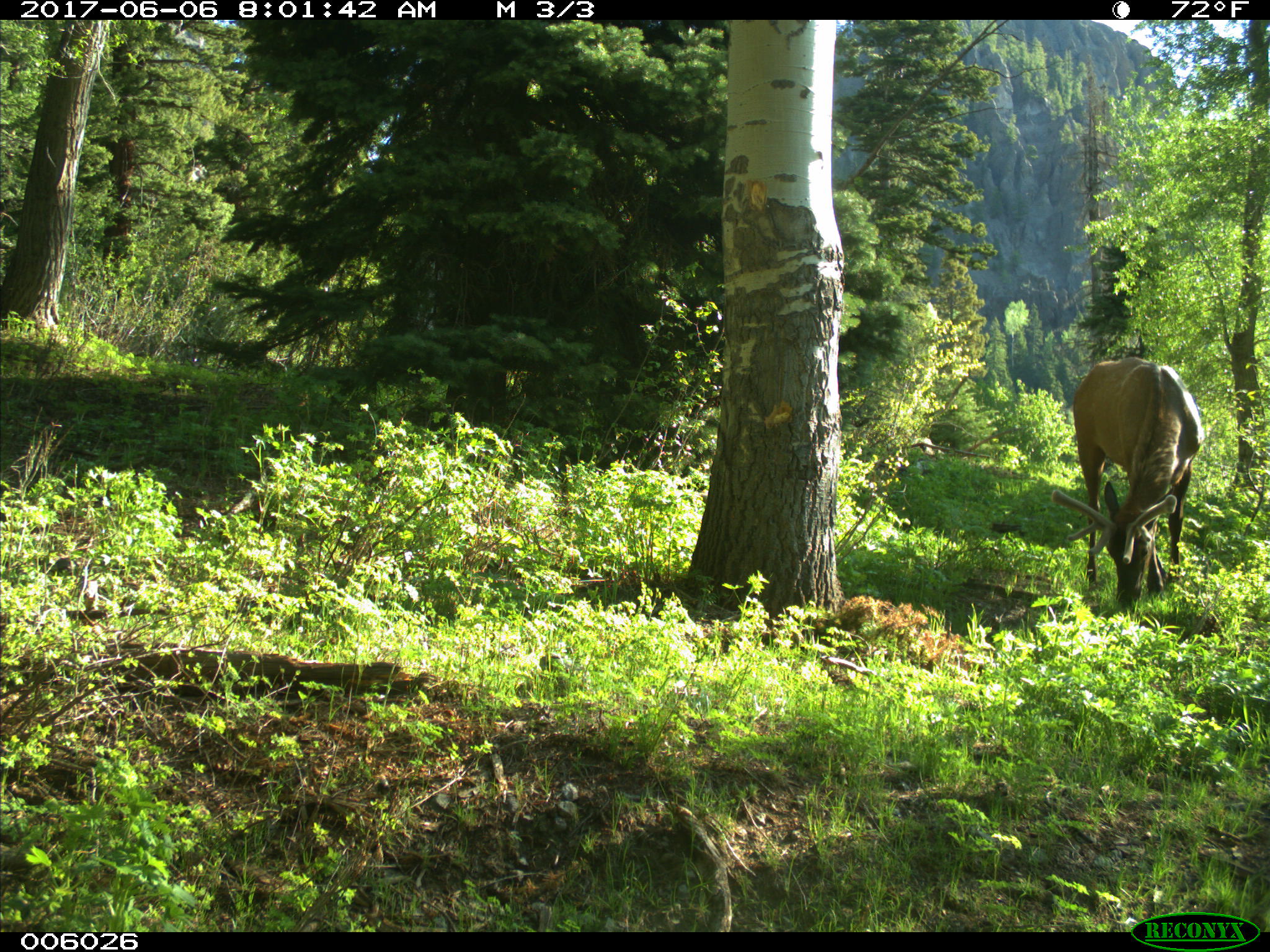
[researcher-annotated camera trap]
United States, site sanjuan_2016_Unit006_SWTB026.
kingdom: Animalia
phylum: Chordata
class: Mammalia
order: Artiodactyla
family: Cervidae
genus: Cervus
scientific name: Cervus elaphus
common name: red deer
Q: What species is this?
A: Cervus elaphus (red deer).